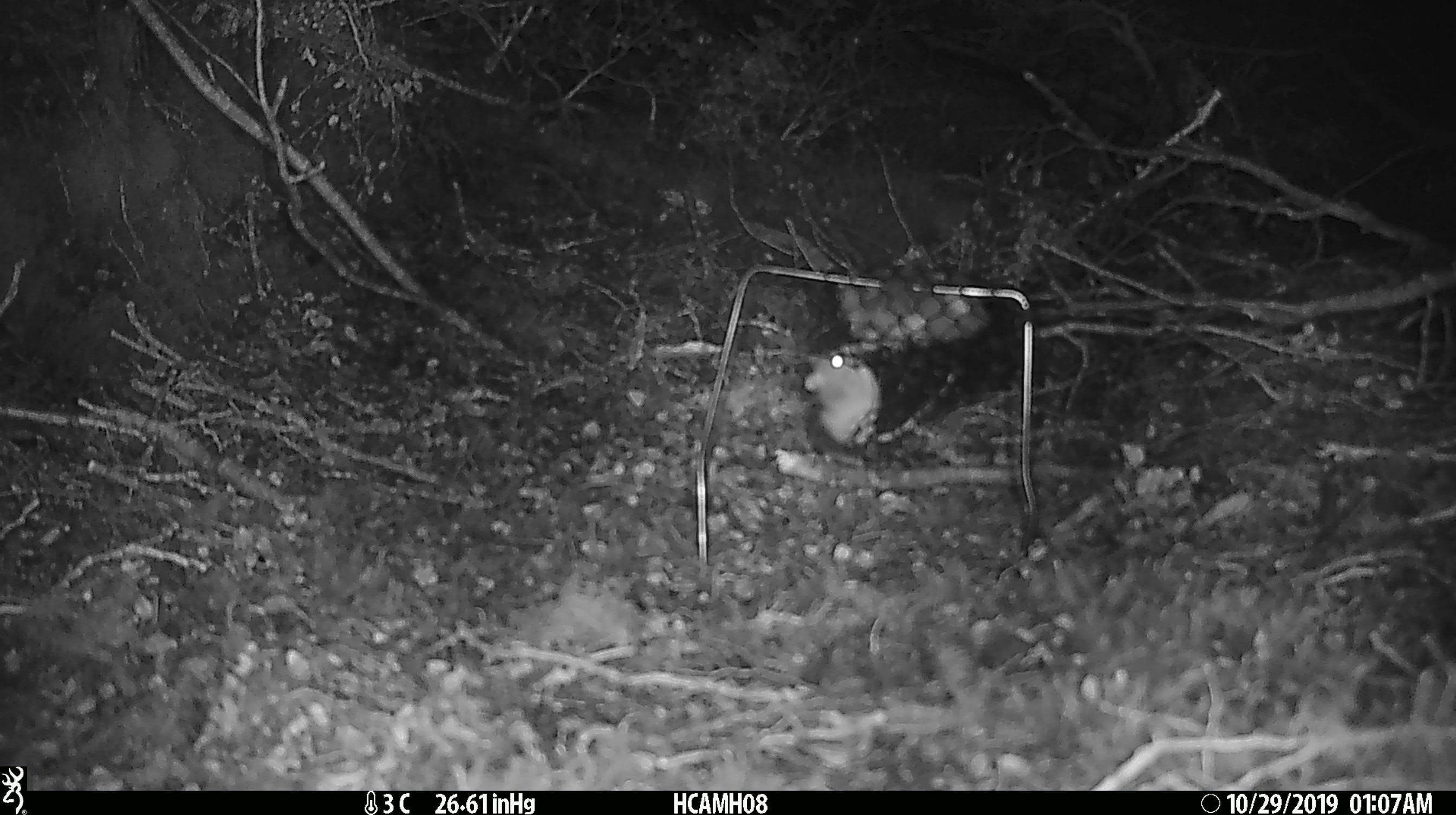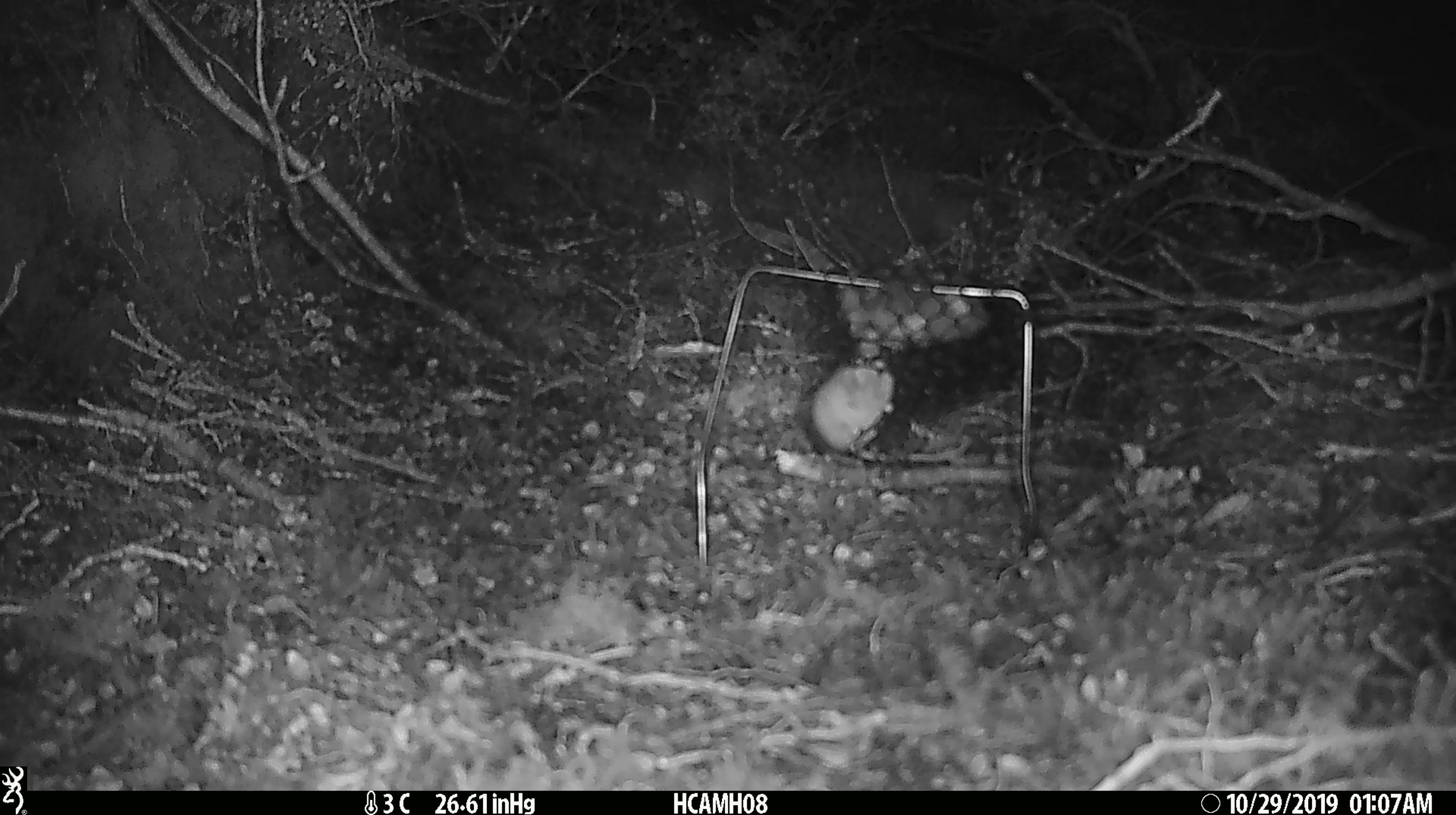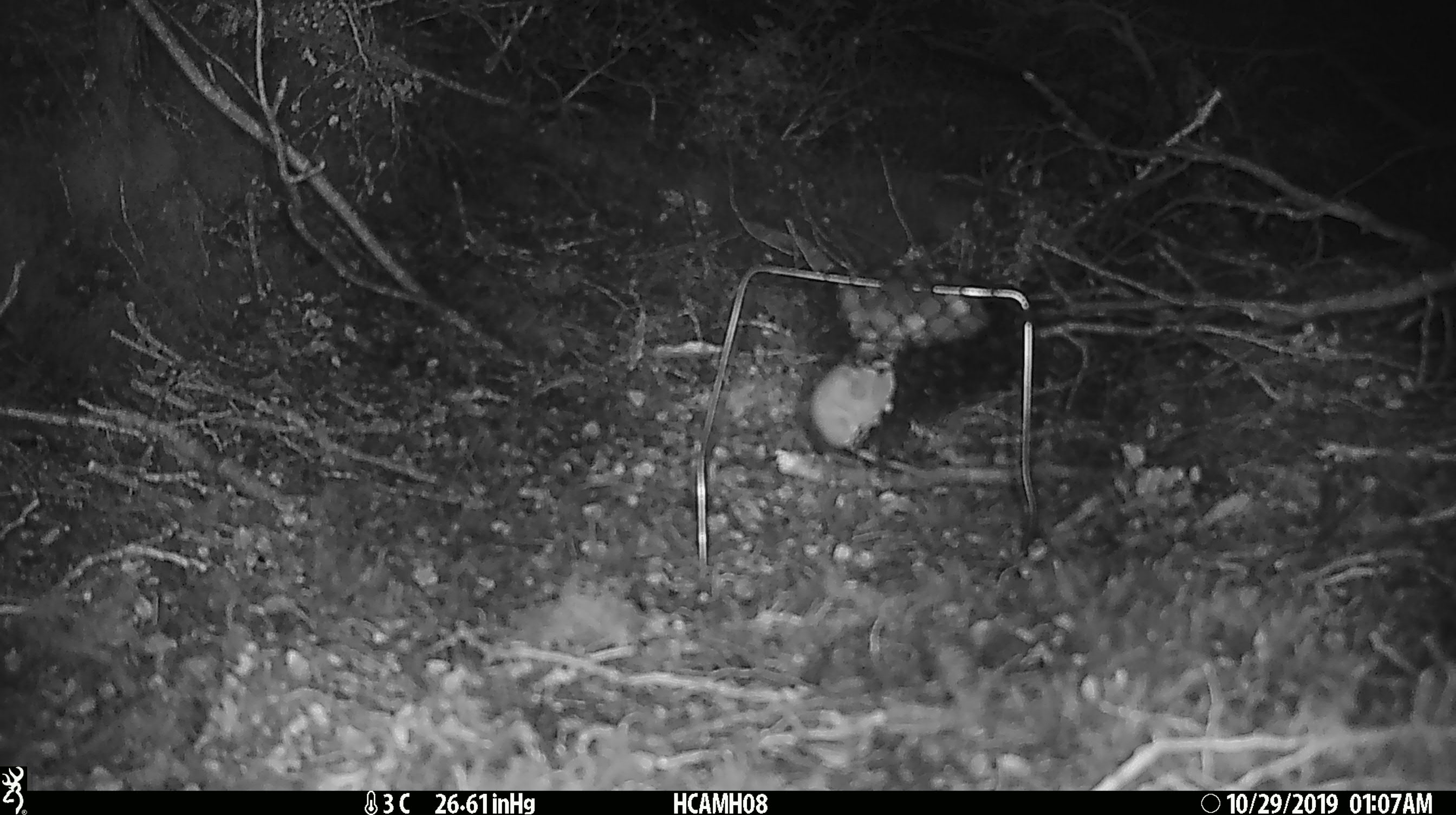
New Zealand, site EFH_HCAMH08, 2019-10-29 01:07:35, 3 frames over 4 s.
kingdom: Animalia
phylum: Chordata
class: Mammalia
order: Rodentia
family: Muridae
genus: Mus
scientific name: Mus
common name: mouse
Mouse (Mus).